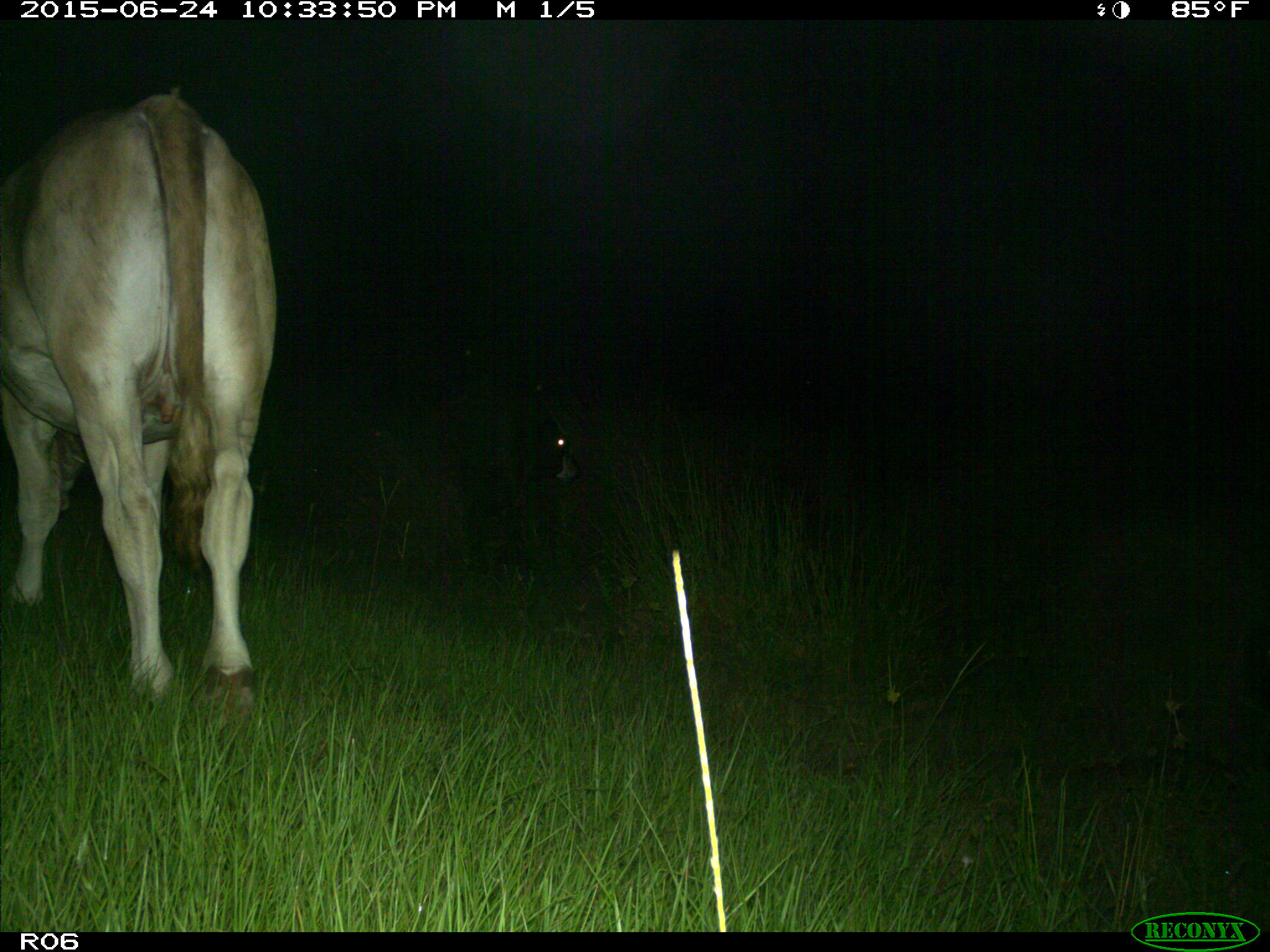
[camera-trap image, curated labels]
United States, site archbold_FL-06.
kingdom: Animalia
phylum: Chordata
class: Mammalia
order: Artiodactyla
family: Bovidae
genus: Bos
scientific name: Bos taurus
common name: domestic cow